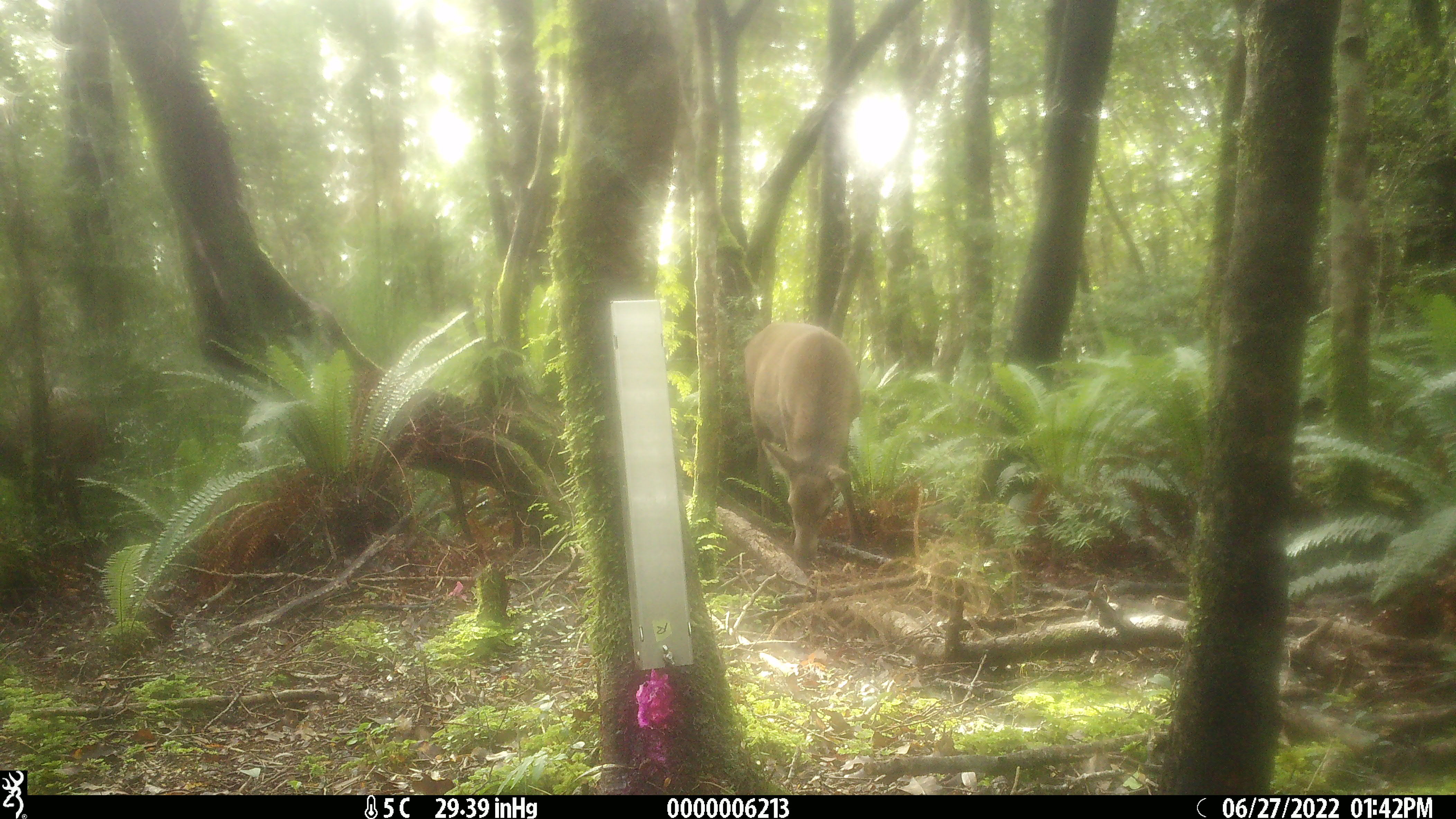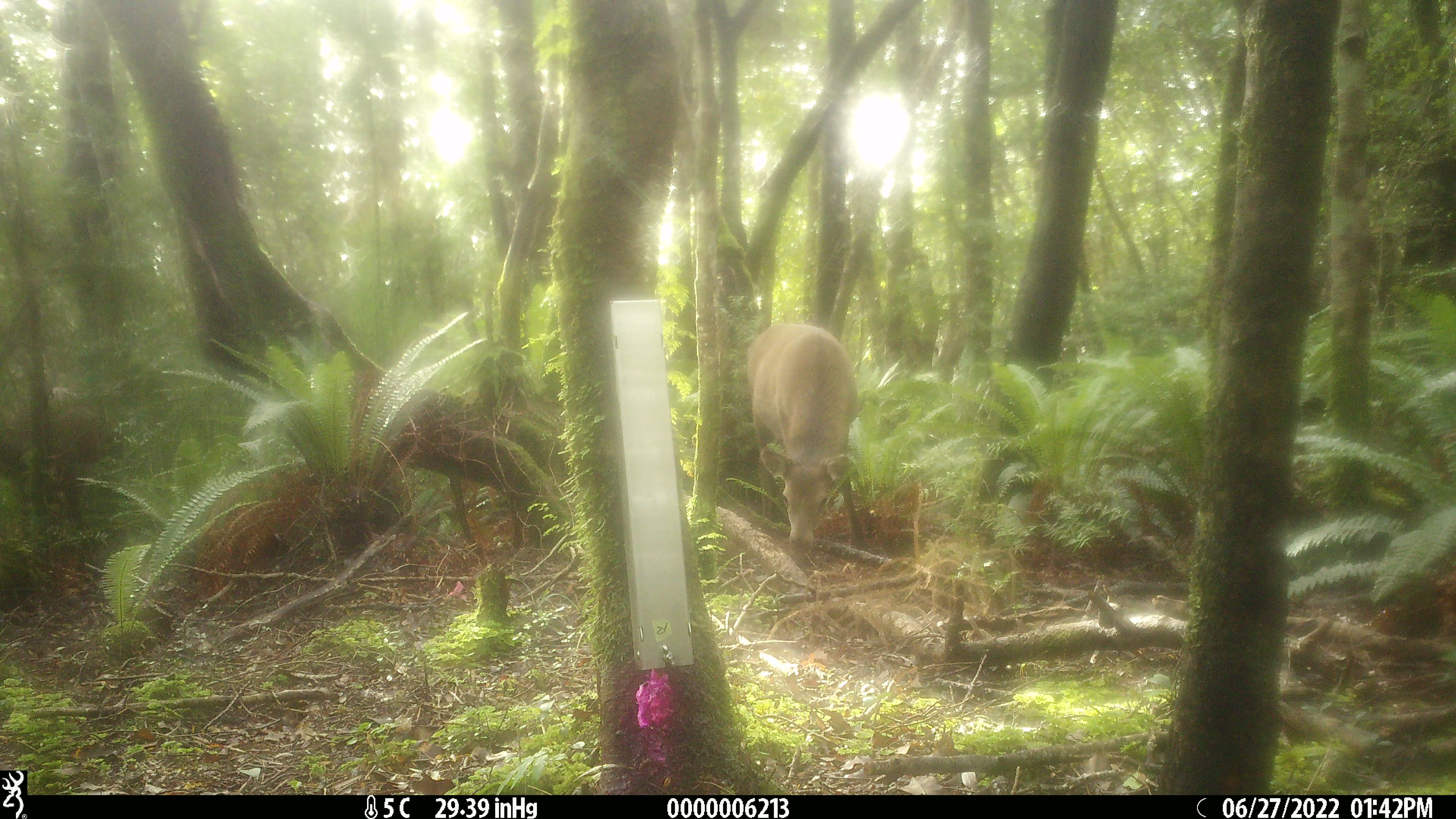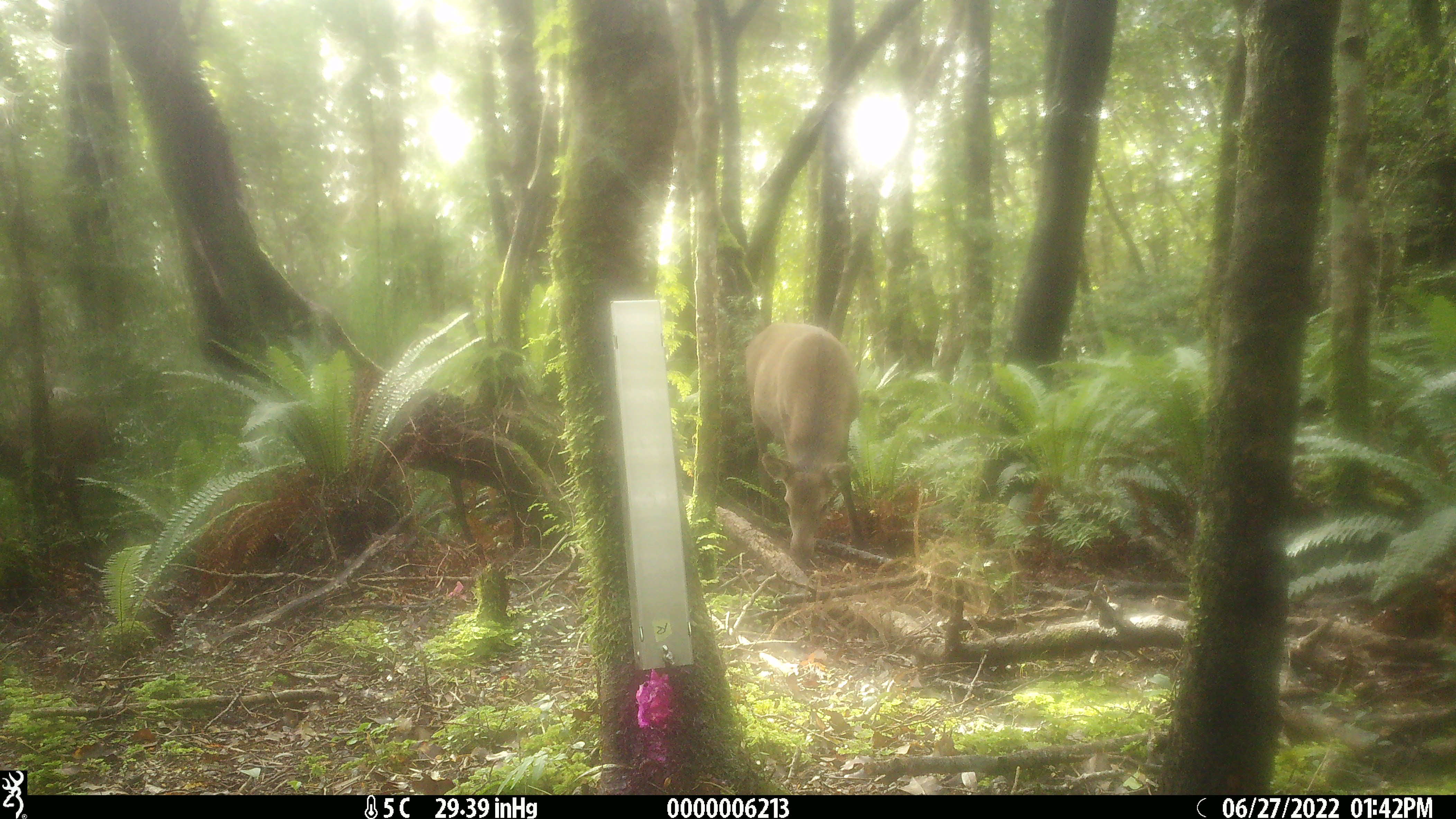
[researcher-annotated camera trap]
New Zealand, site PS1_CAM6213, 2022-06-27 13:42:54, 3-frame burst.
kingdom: Animalia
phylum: Chordata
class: Mammalia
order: Artiodactyla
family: Cervidae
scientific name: Cervidae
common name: deer